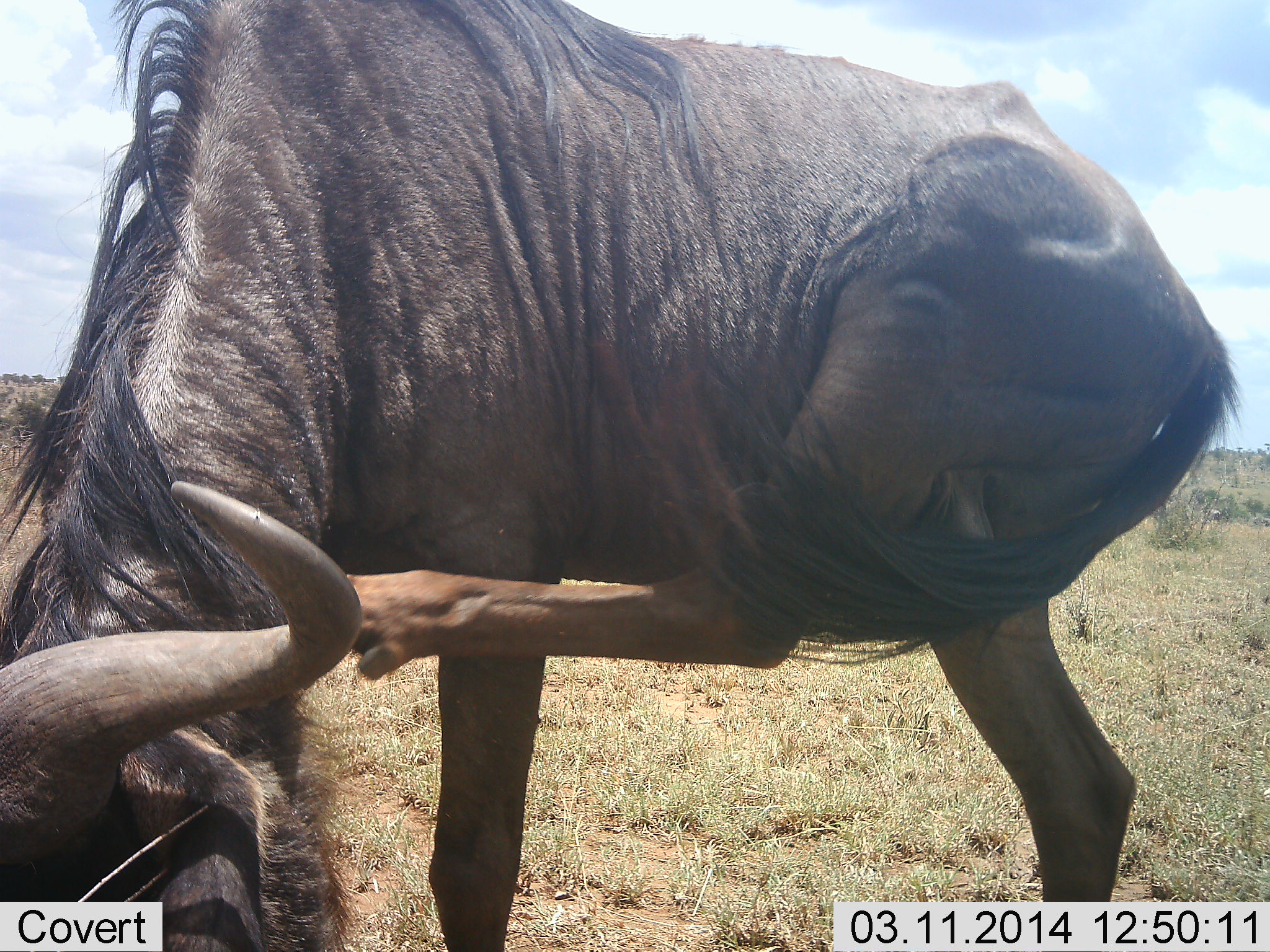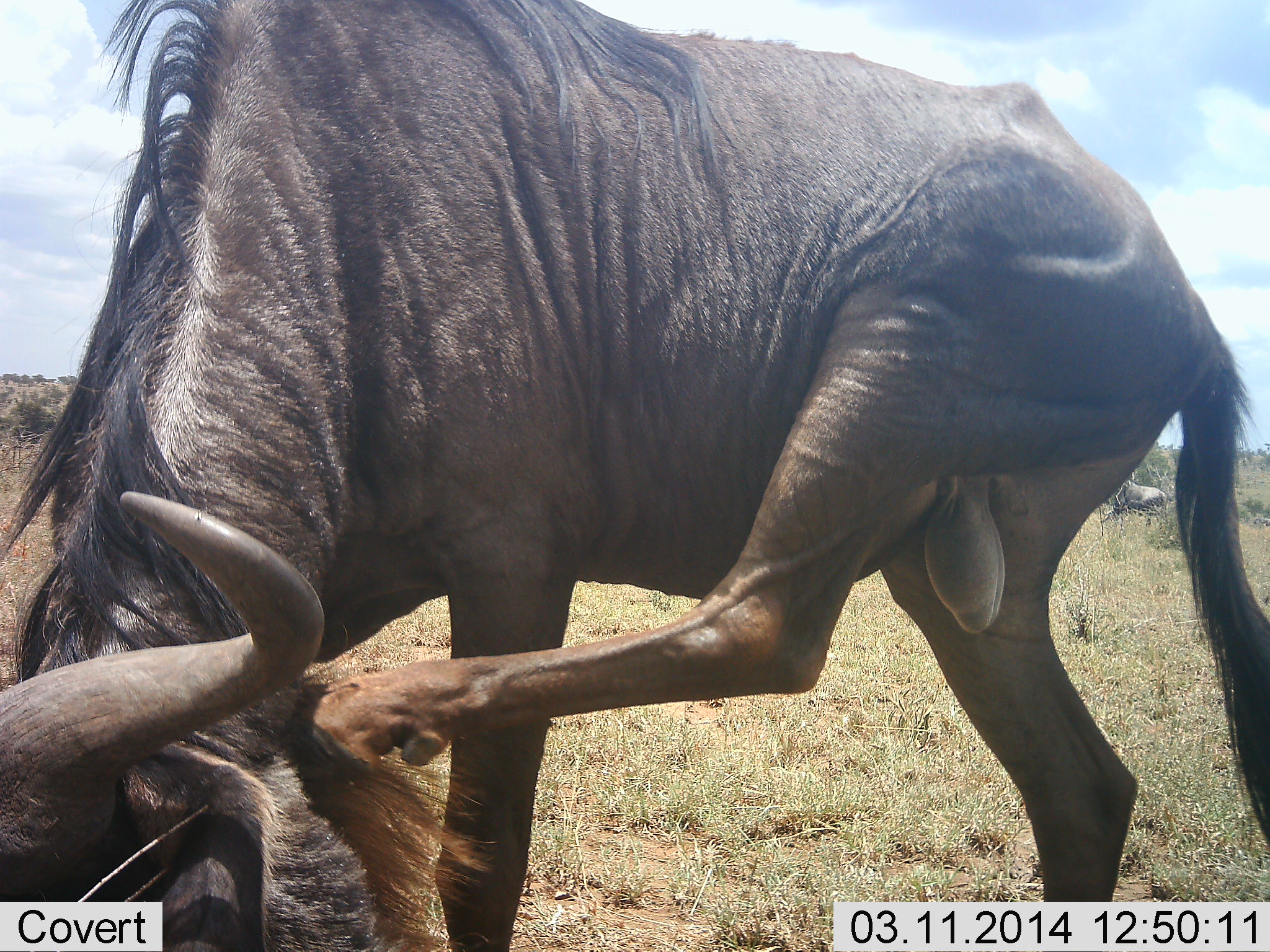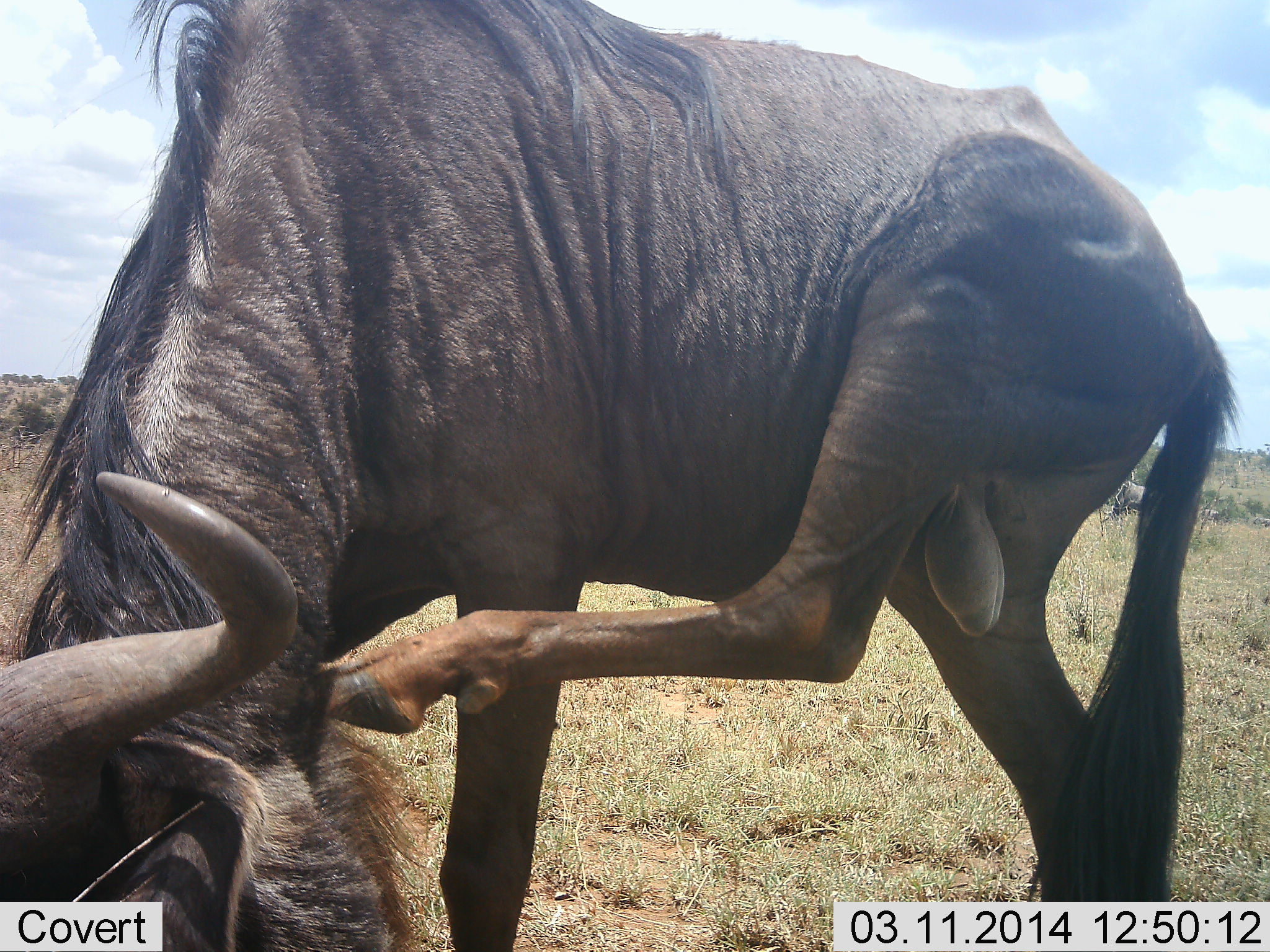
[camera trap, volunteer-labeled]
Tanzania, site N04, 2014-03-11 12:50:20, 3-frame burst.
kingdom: Animalia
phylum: Chordata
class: Mammalia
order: Artiodactyla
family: Bovidae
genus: Connochaetes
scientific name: Connochaetes taurinus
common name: blue wildebeest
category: wildebeest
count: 1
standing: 66%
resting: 7%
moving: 21%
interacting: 28%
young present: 0%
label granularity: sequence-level